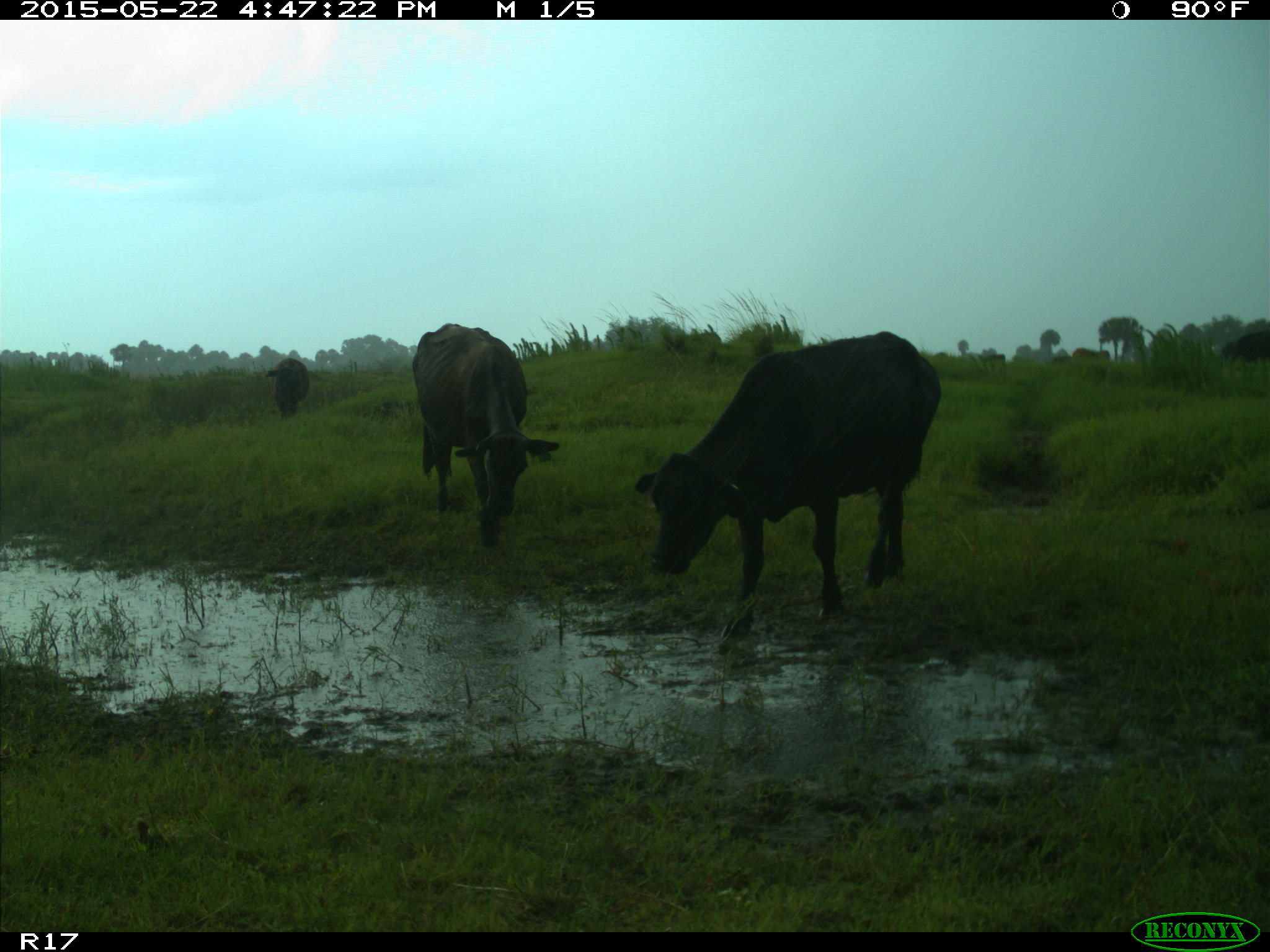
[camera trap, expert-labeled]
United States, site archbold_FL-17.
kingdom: Animalia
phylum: Chordata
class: Mammalia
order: Artiodactyla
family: Bovidae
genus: Bos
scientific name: Bos taurus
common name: domestic cow